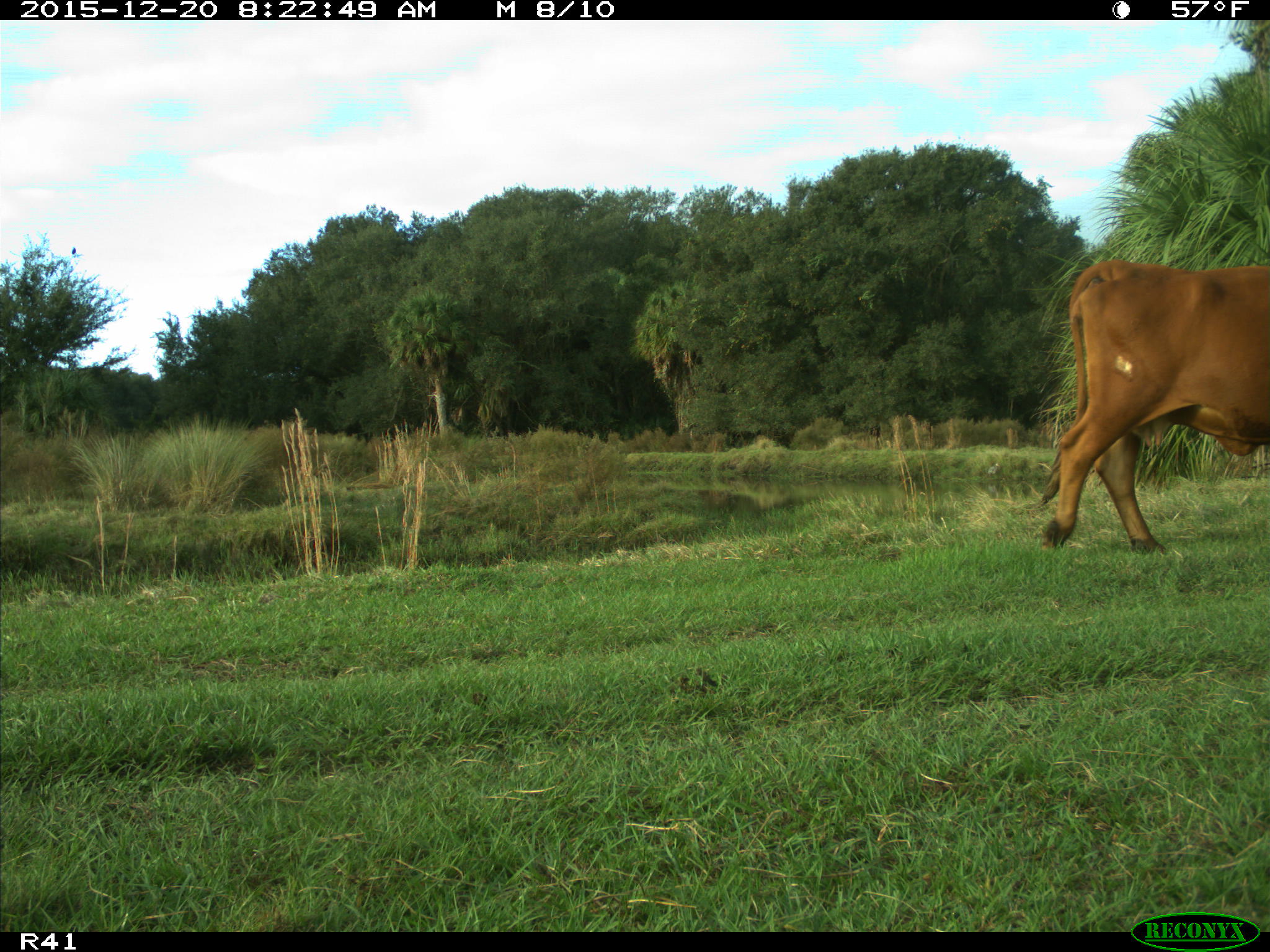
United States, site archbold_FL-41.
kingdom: Animalia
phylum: Chordata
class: Mammalia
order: Artiodactyla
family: Bovidae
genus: Bos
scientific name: Bos taurus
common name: domestic cow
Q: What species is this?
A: Bos taurus (domestic cow).